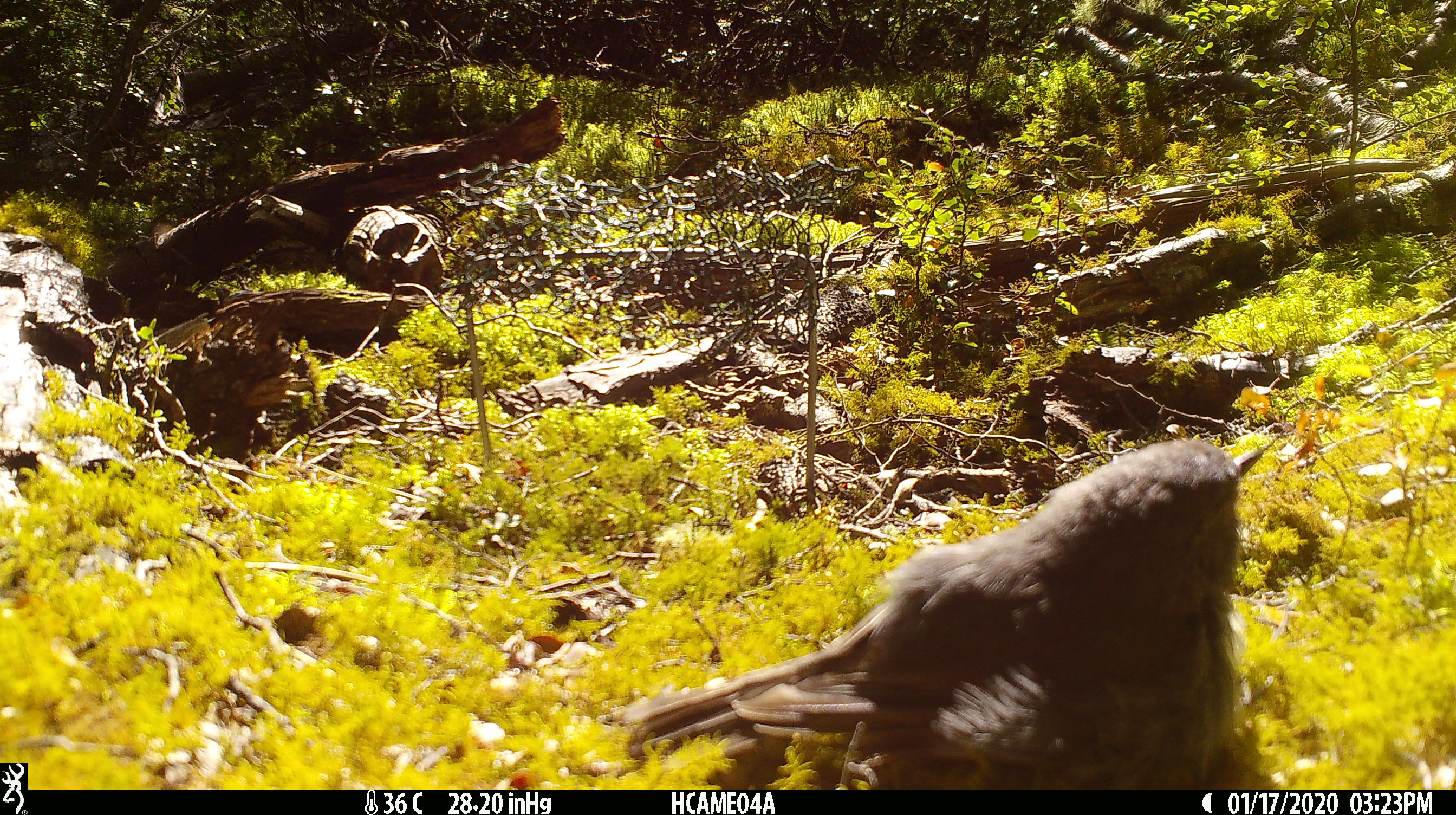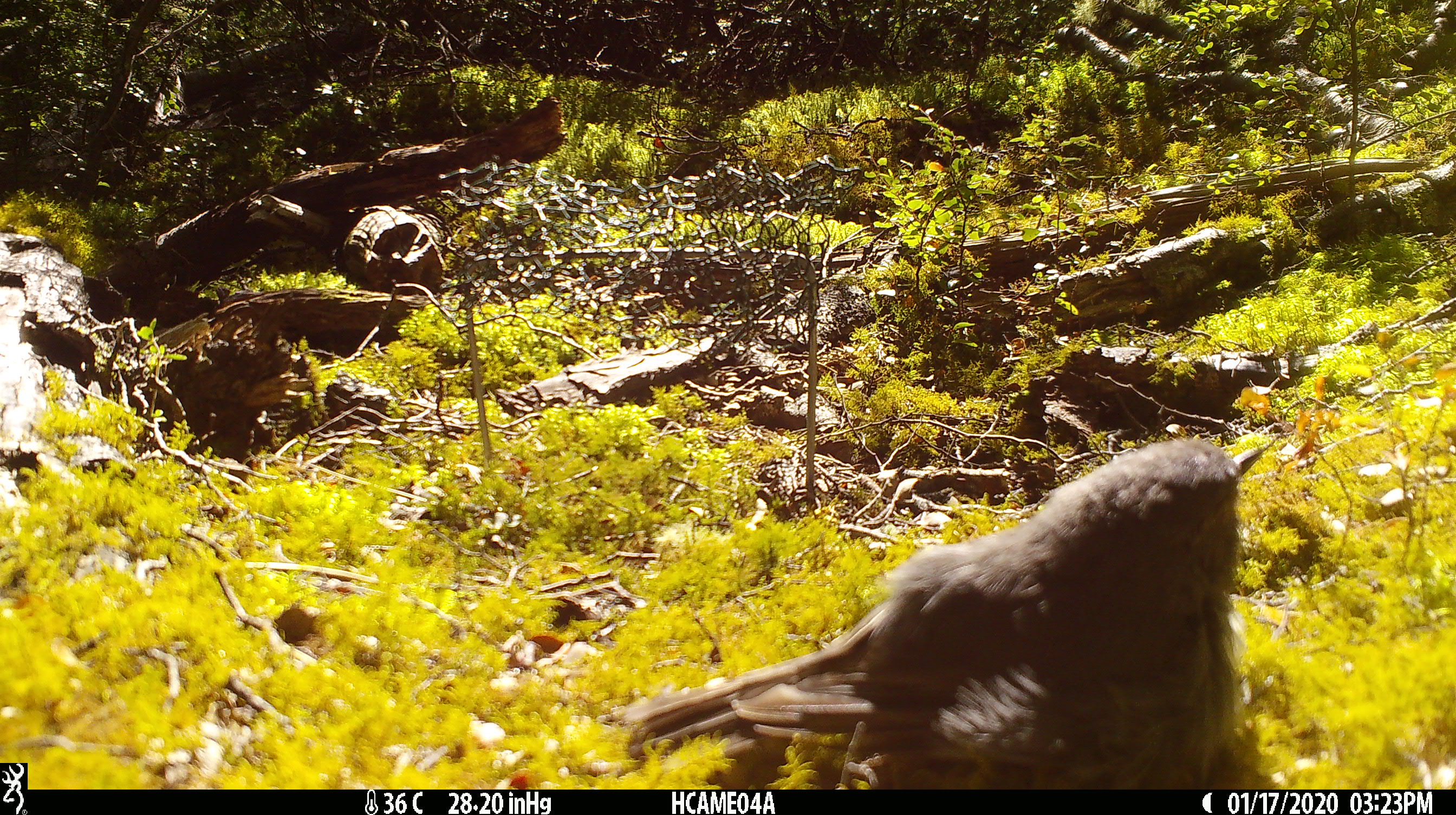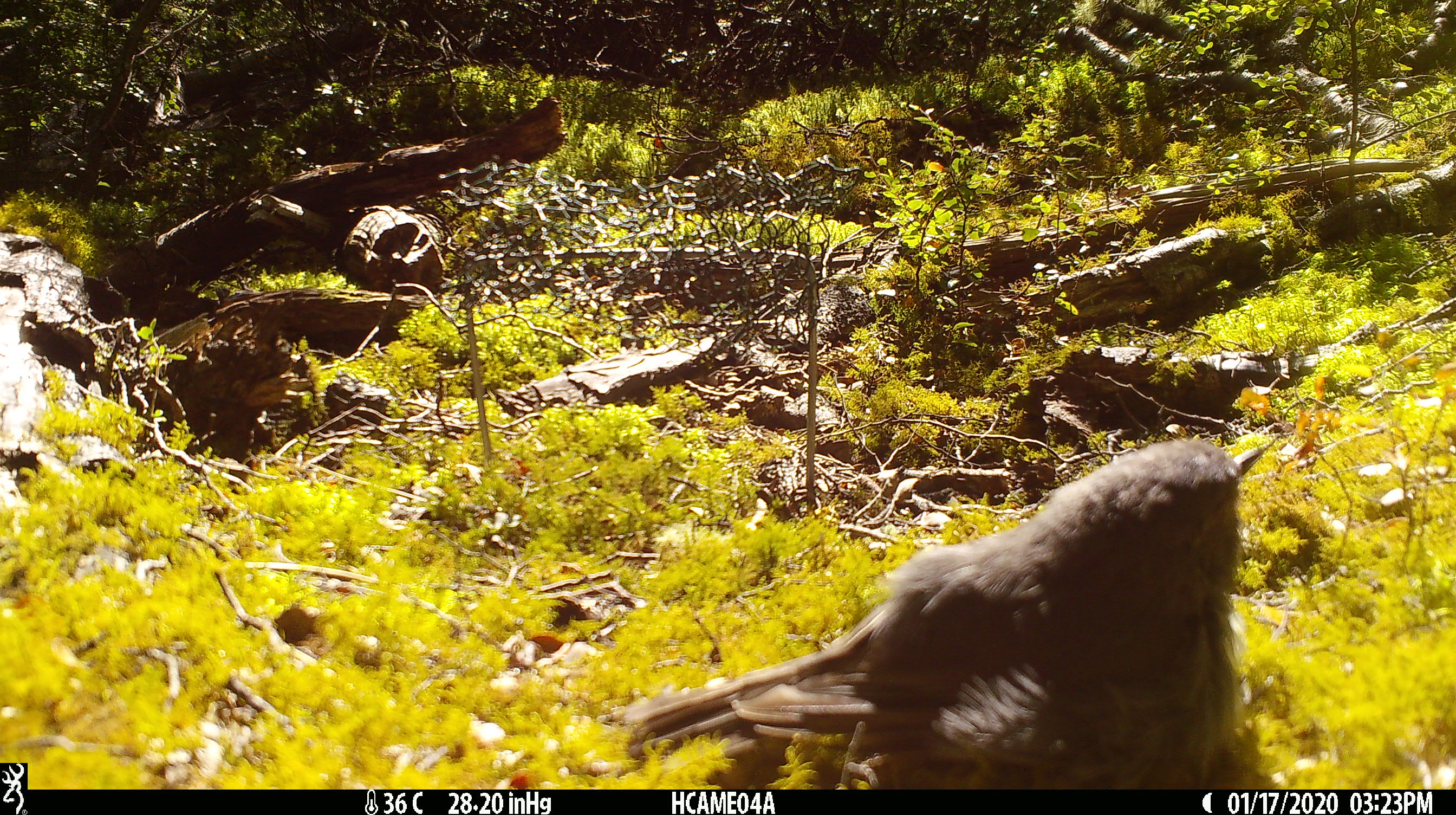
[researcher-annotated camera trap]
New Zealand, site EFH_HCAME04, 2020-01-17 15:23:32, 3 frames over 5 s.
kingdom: Animalia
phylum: Chordata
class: Aves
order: Passeriformes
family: Petroicidae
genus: Petroica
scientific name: Petroica australis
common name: new zealand robin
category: robin